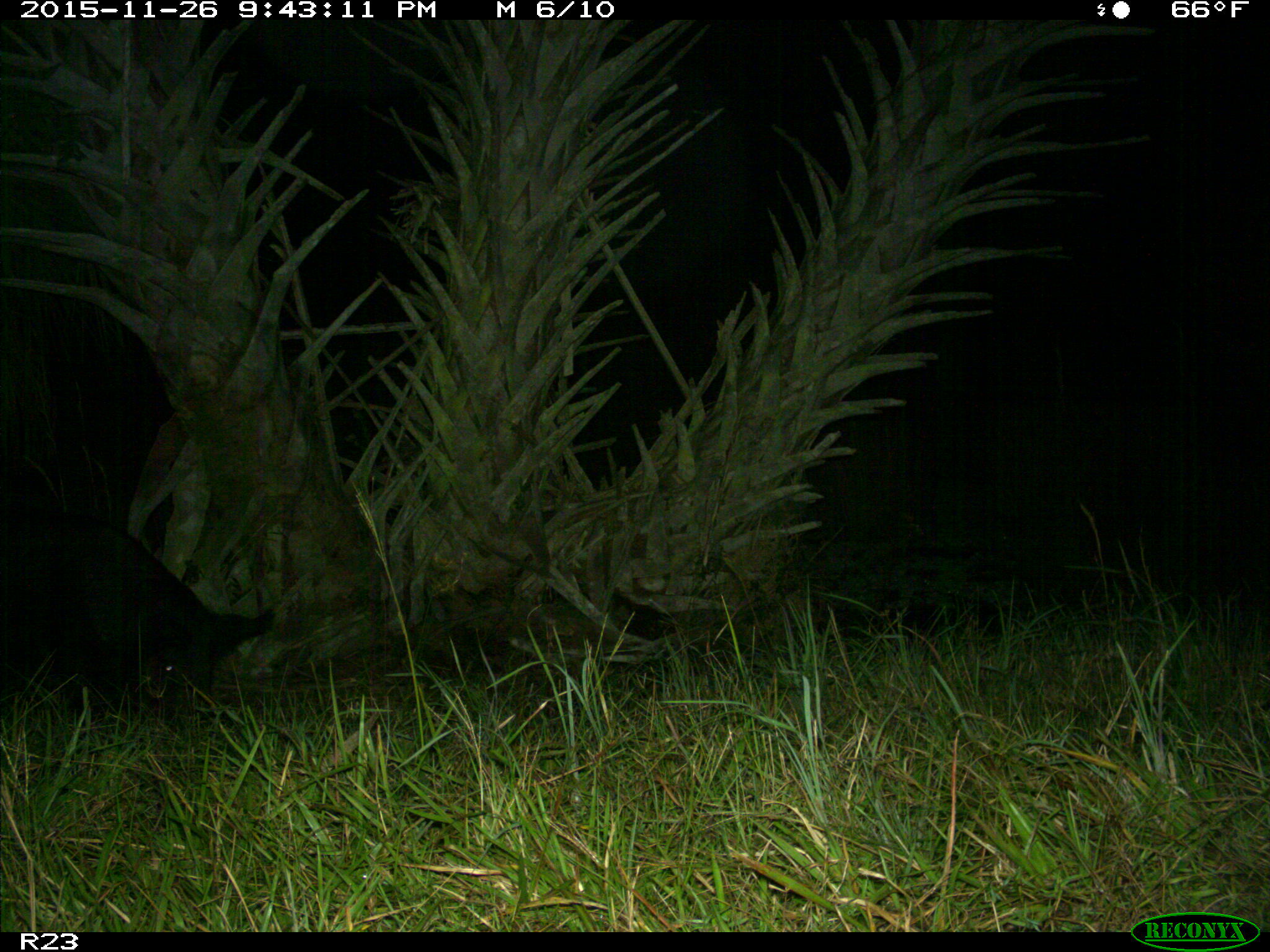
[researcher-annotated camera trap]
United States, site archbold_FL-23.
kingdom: Animalia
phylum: Chordata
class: Mammalia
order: Artiodactyla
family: Suidae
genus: Sus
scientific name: Sus scrofa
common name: wild boar